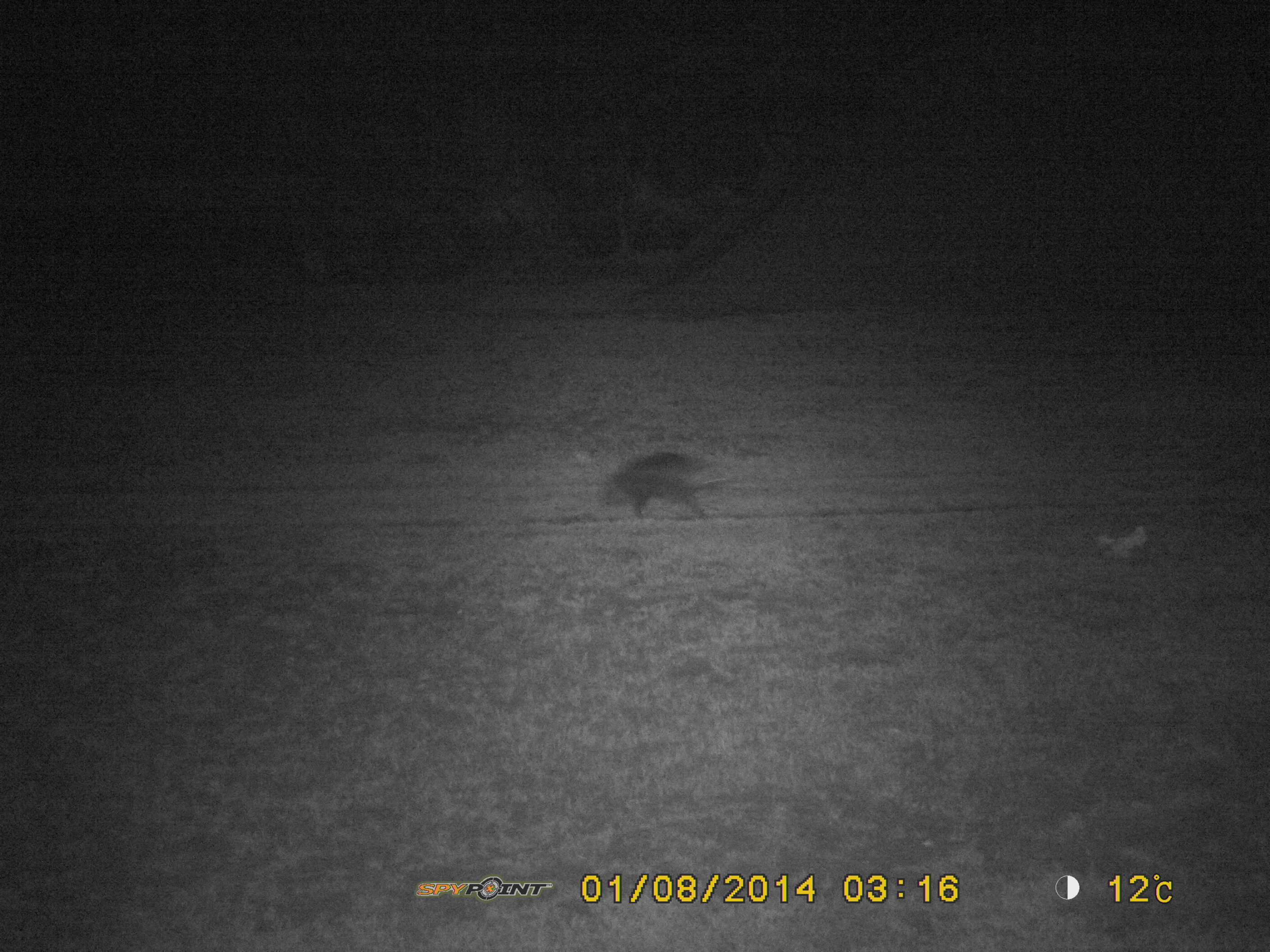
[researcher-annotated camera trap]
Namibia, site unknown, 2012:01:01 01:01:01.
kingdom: Animalia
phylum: Chordata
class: Mammalia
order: Carnivora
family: Hyaenidae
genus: Parahyaena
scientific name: Parahyaena brunnea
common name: brown hyena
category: hyaena brunnea